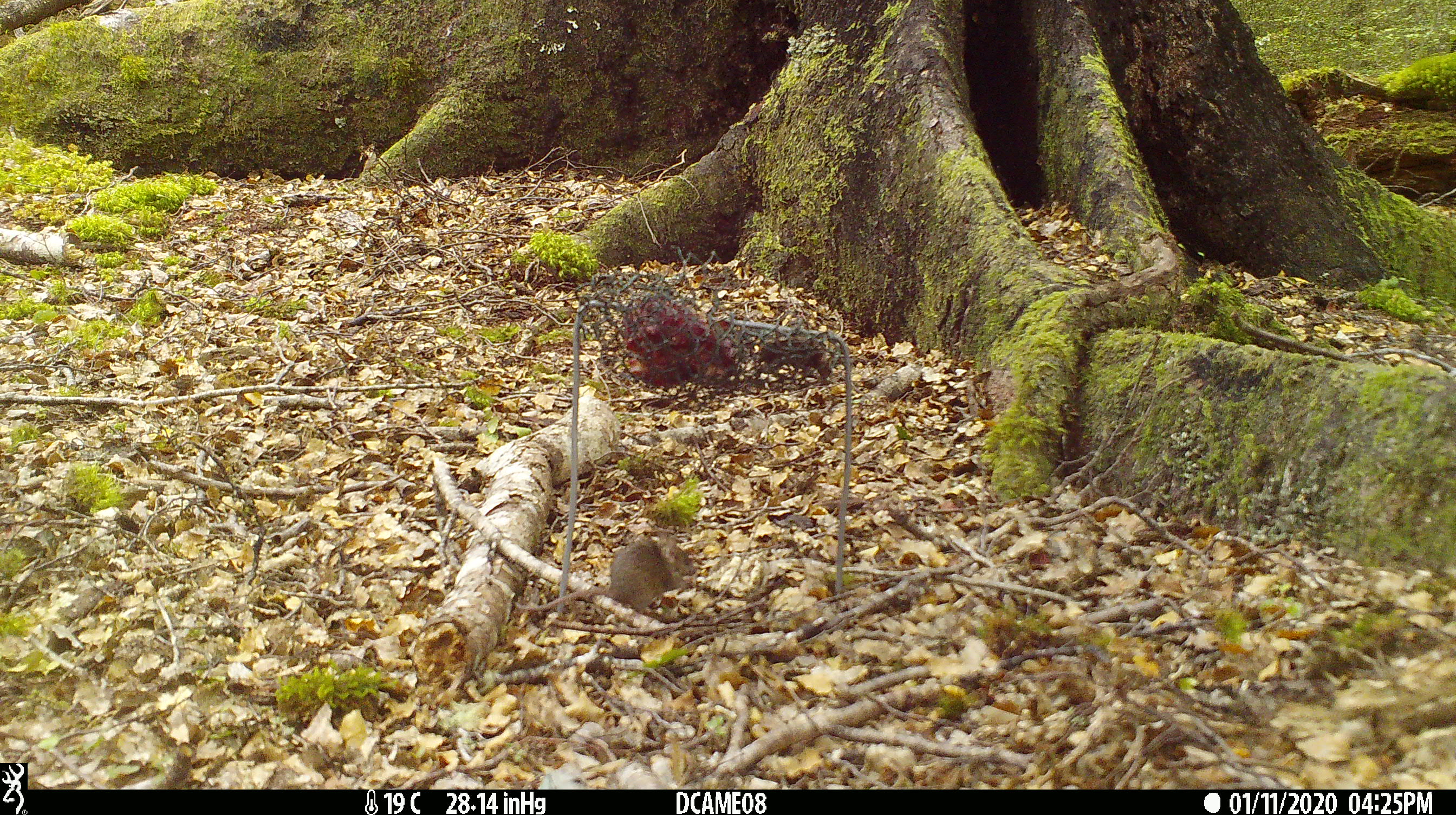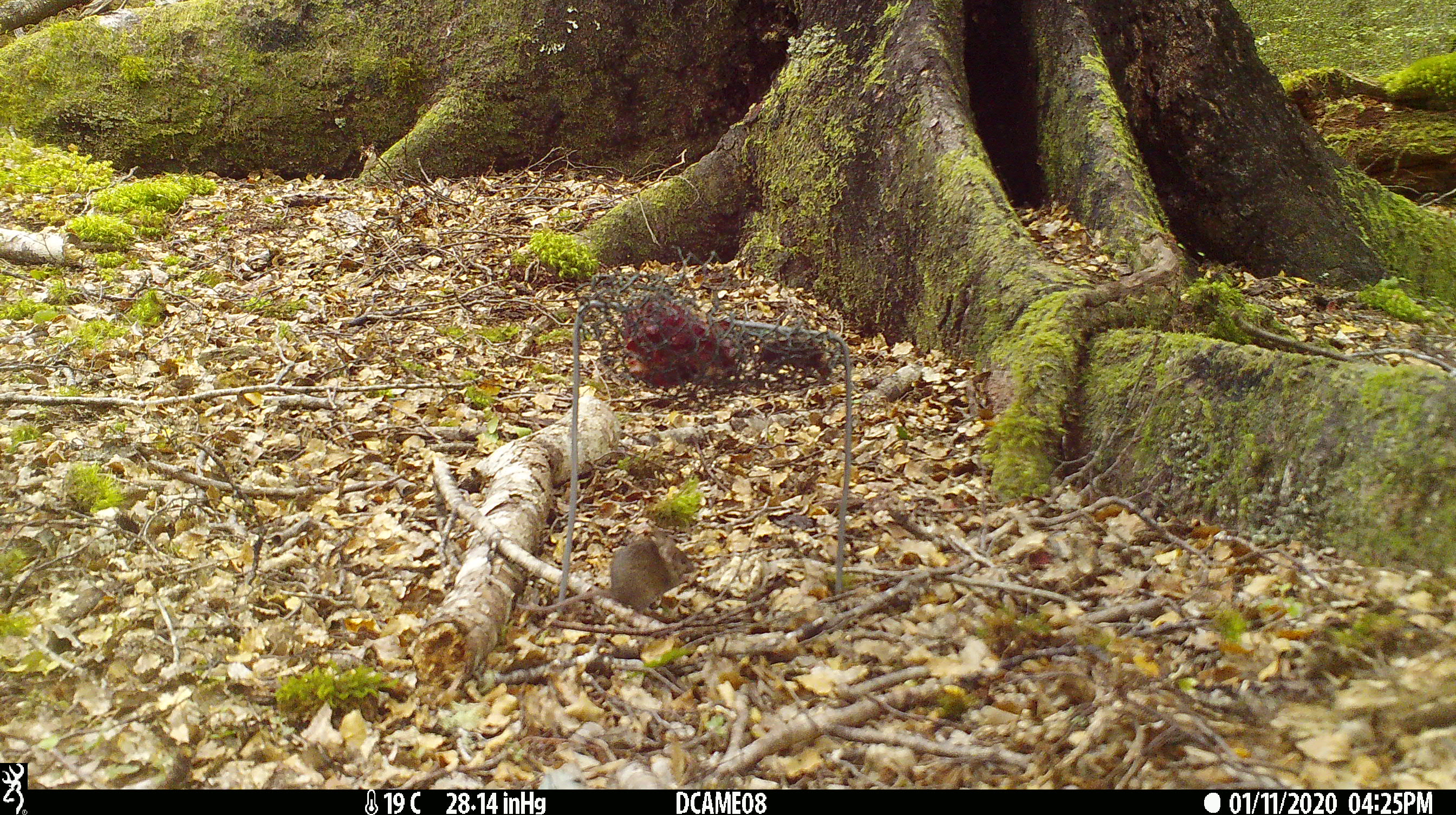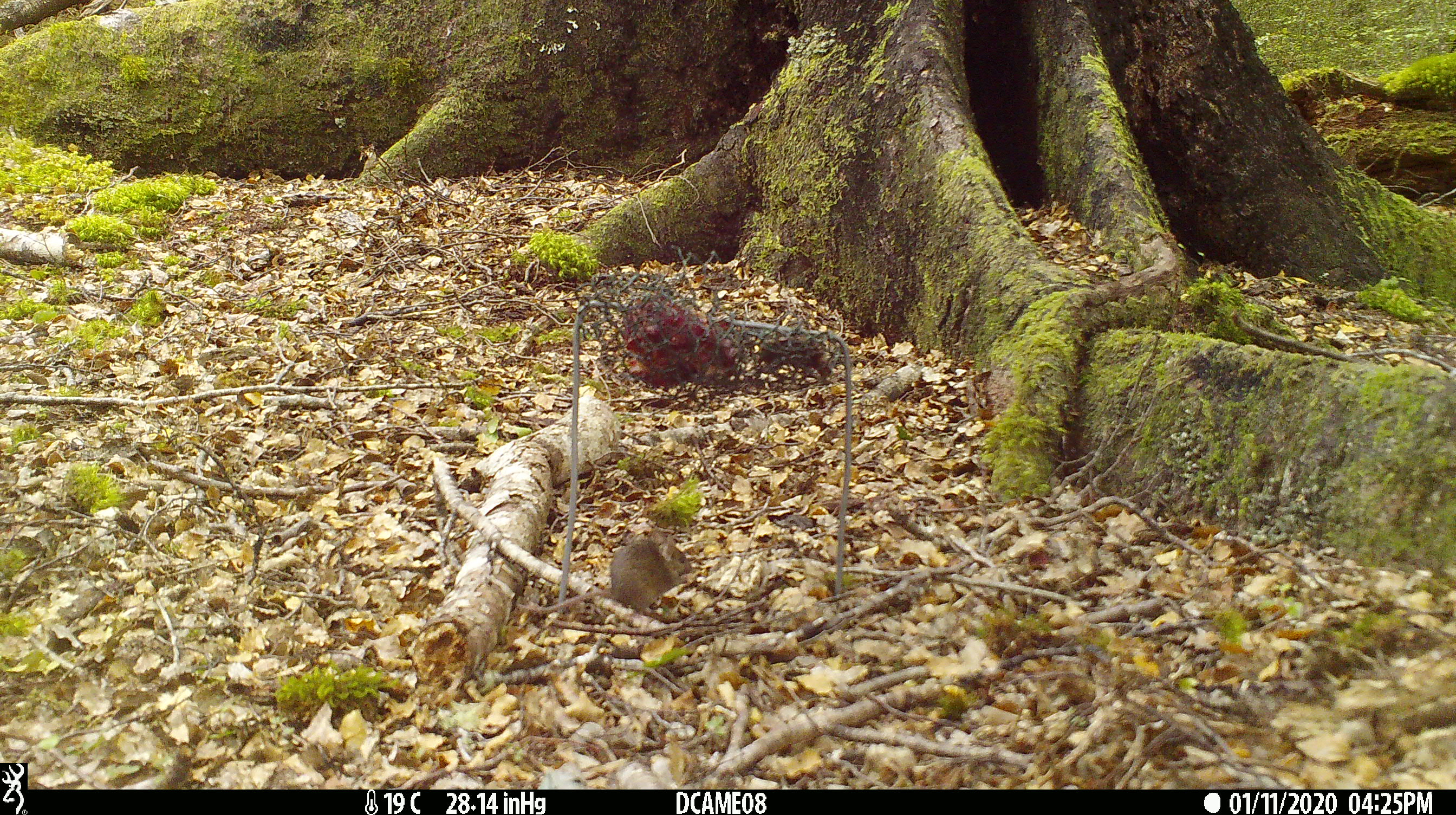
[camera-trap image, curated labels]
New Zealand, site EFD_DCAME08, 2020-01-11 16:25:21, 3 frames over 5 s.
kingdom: Animalia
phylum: Chordata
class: Mammalia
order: Rodentia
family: Muridae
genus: Mus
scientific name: Mus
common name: mouse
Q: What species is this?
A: Mouse (Mus).